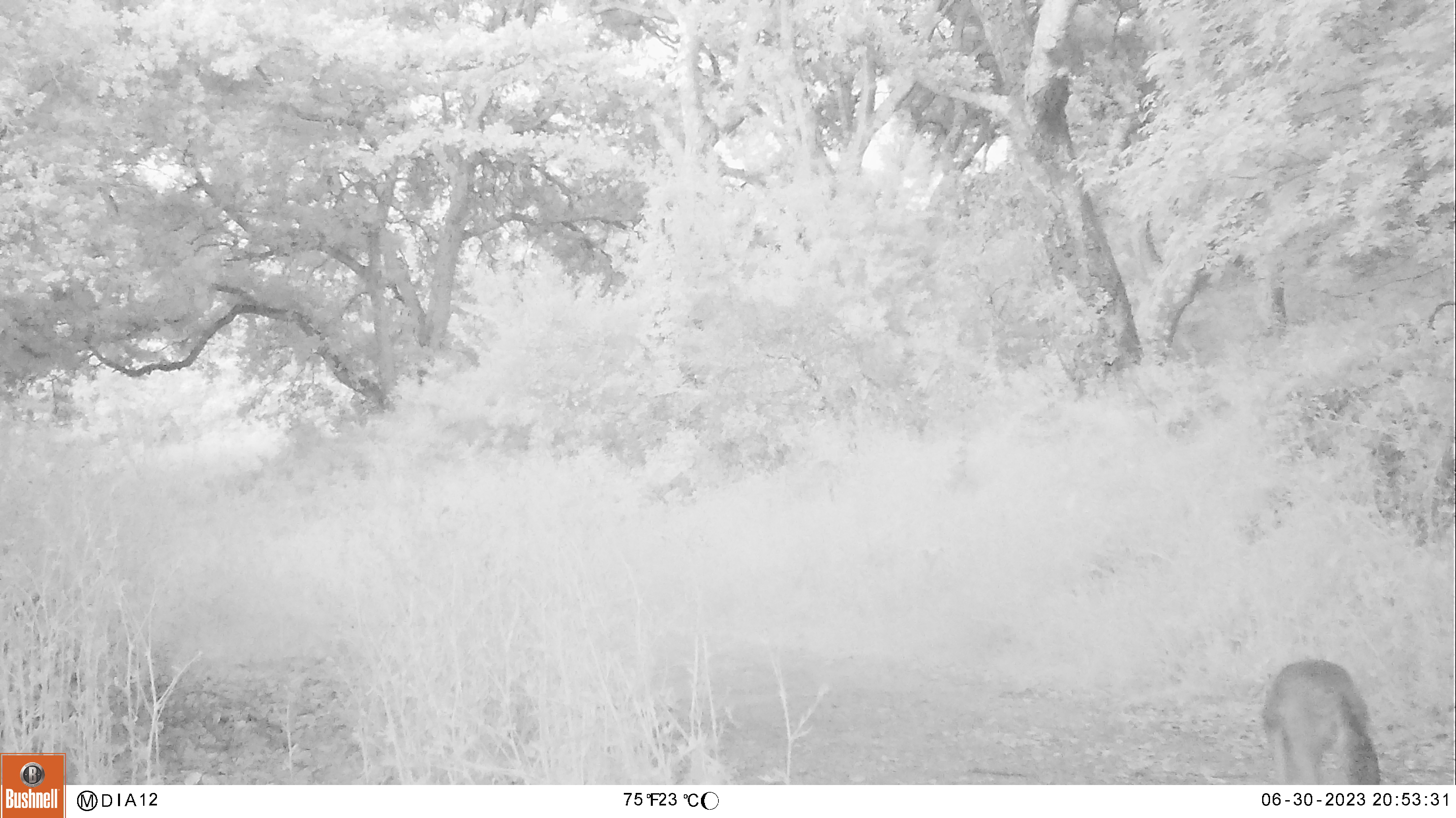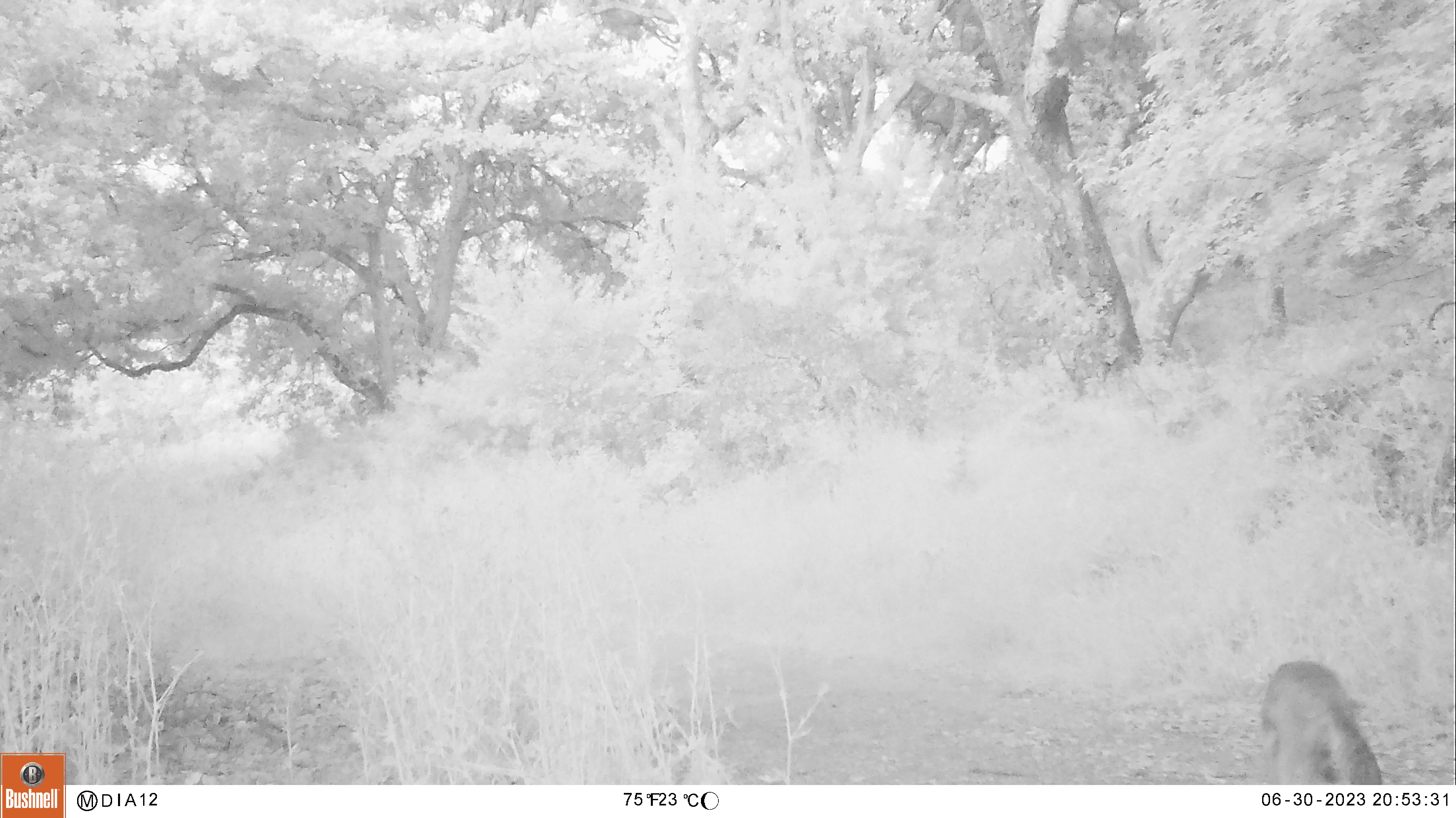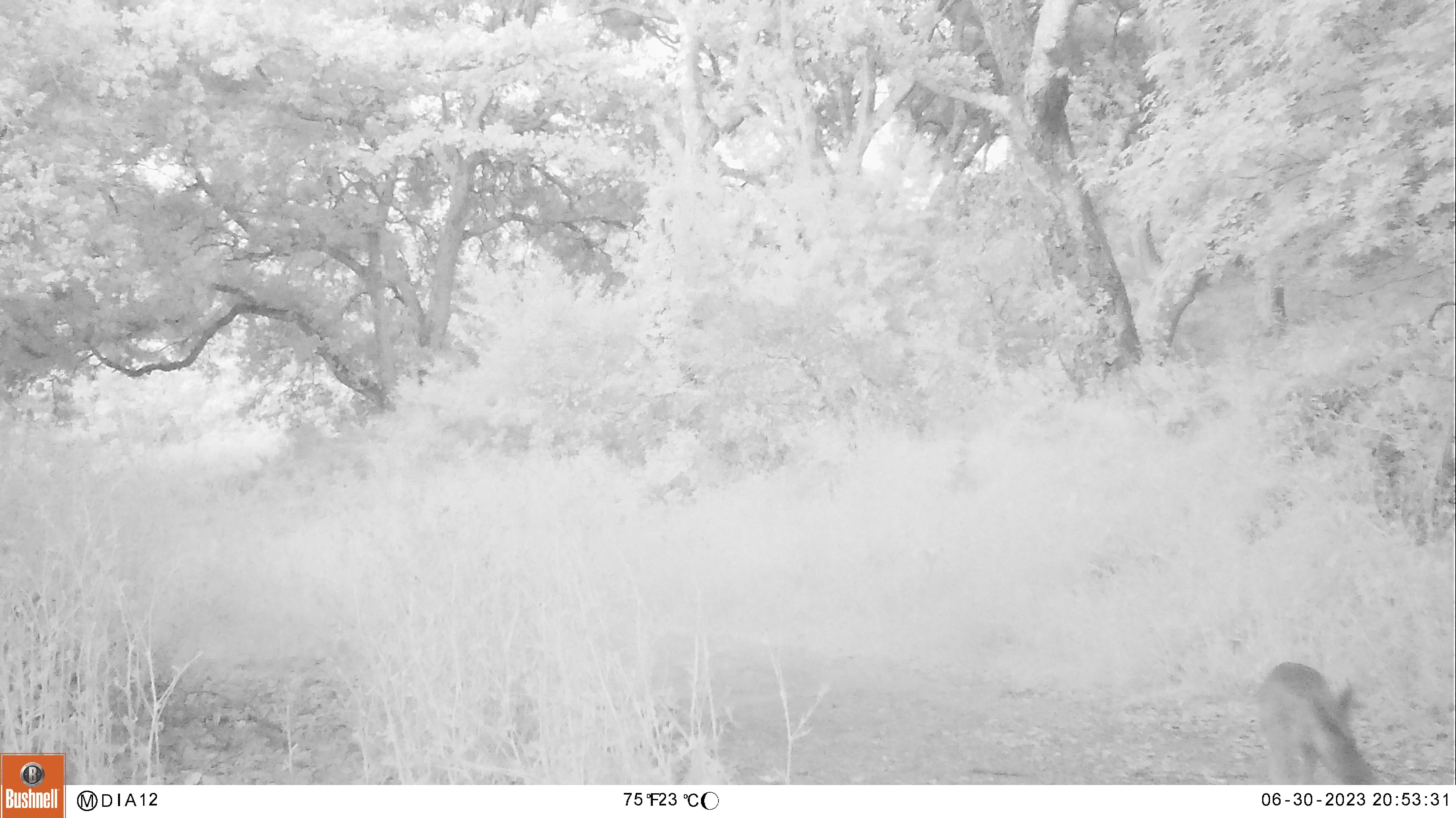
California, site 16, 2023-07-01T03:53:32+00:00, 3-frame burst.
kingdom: Animalia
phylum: Chordata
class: Mammalia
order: Carnivora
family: Canidae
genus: Canis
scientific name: Canis latrans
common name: coyote